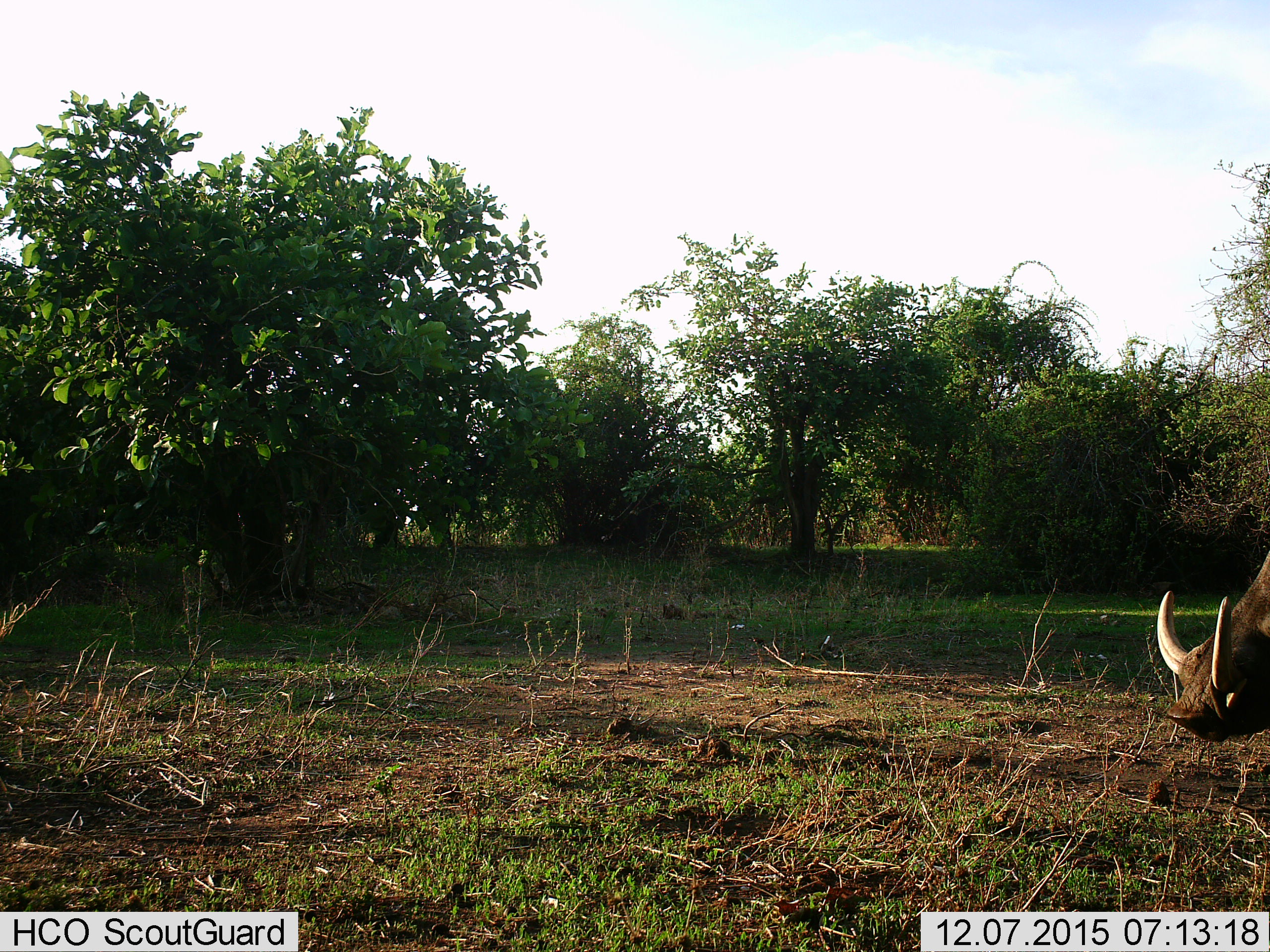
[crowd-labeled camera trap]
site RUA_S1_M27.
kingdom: Animalia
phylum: Chordata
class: Mammalia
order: Artiodactyla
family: Suidae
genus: Phacochoerus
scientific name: Phacochoerus africanus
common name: warthog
Warthog (Phacochoerus africanus), count 1. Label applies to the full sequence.